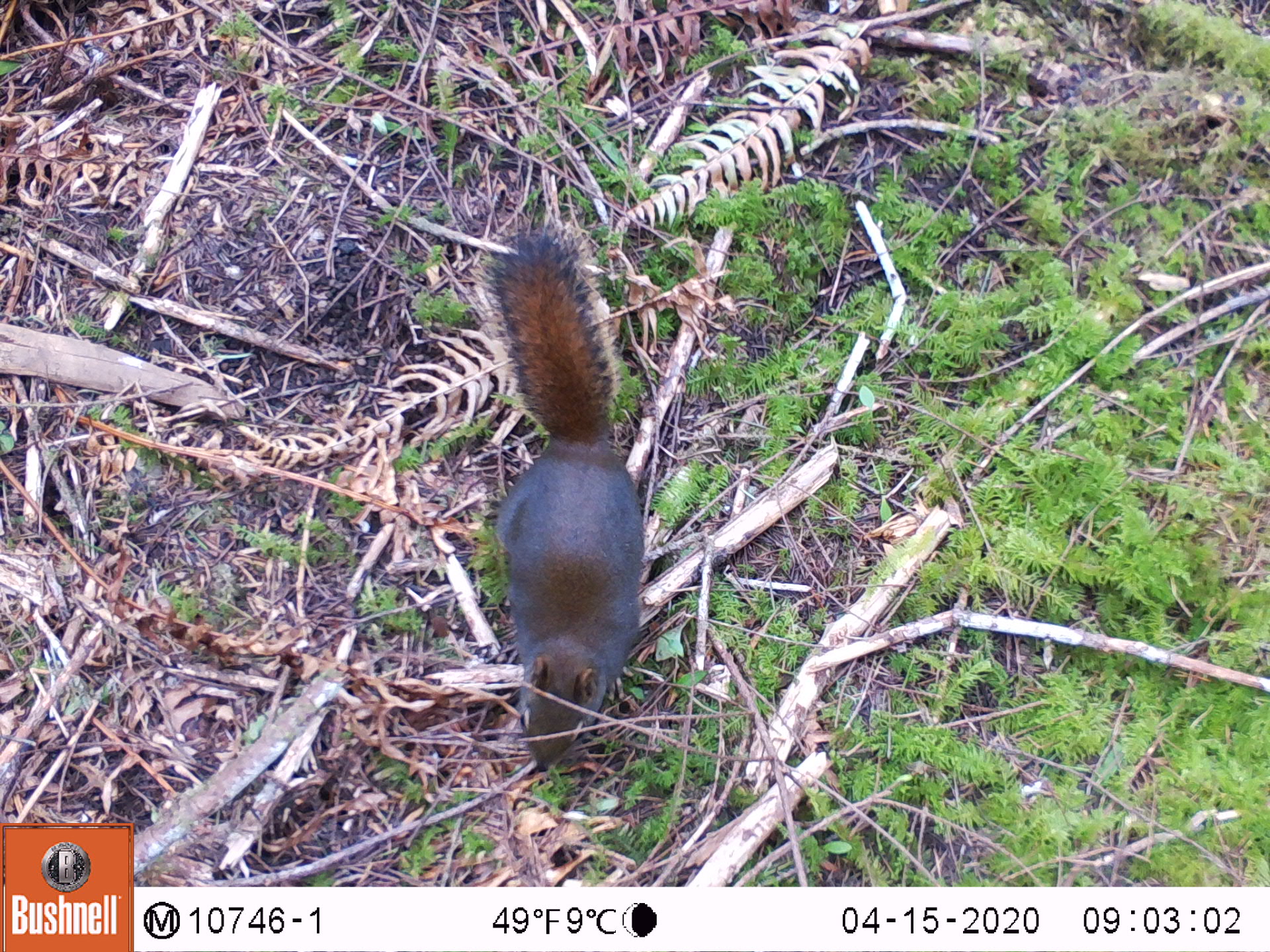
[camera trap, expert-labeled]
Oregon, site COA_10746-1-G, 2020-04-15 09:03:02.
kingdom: Animalia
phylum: Chordata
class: Mammalia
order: Rodentia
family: Sciuridae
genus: Tamiasciurus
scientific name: Tamiasciurus douglasii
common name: douglas squirrel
Douglas squirrel (Tamiasciurus douglasii).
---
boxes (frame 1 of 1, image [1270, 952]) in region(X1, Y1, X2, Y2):
douglas squirrel: region(480, 225, 652, 763)